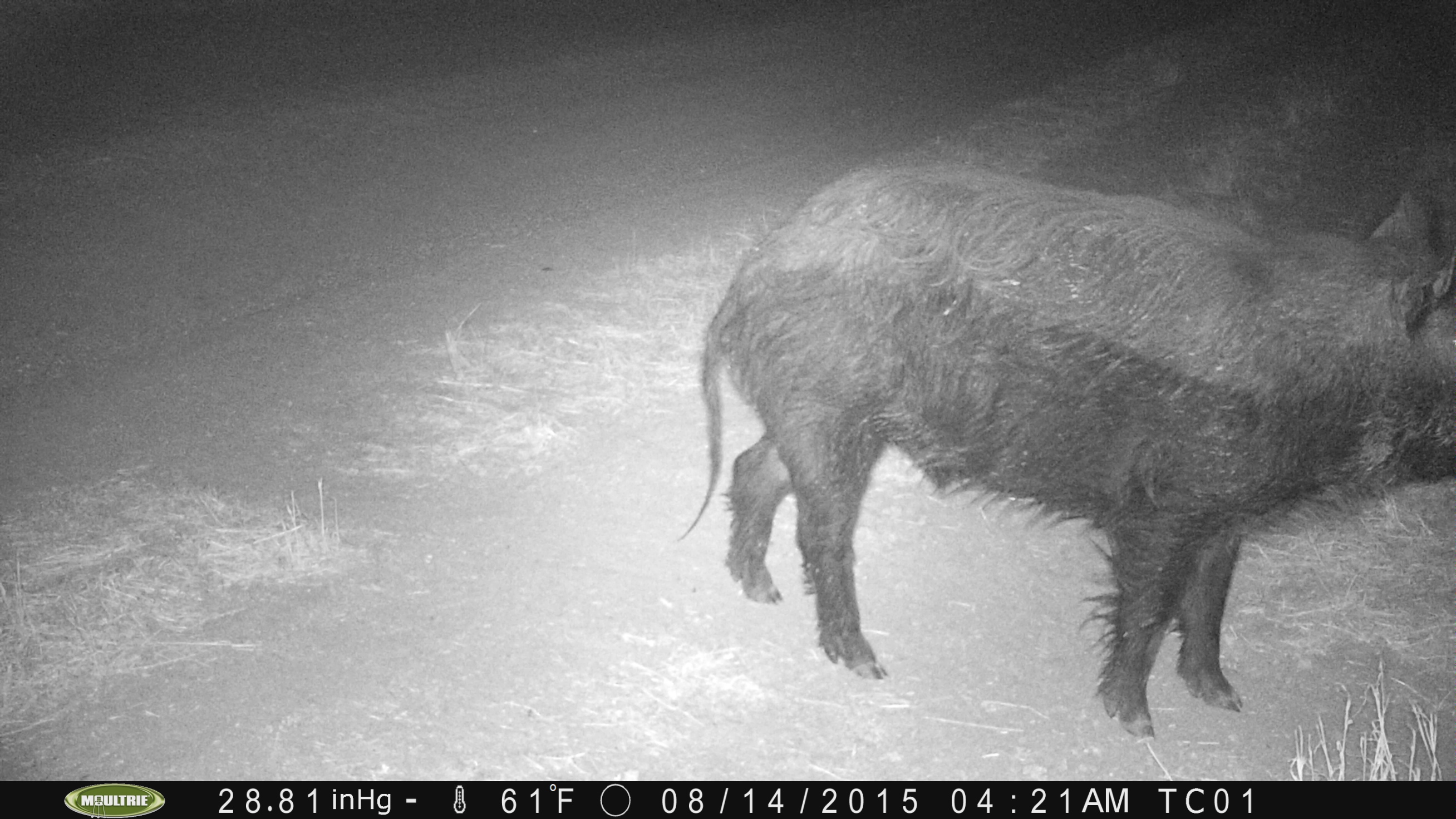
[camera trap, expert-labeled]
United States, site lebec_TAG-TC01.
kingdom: Animalia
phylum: Chordata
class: Mammalia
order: Artiodactyla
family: Suidae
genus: Sus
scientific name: Sus scrofa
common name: wild boar